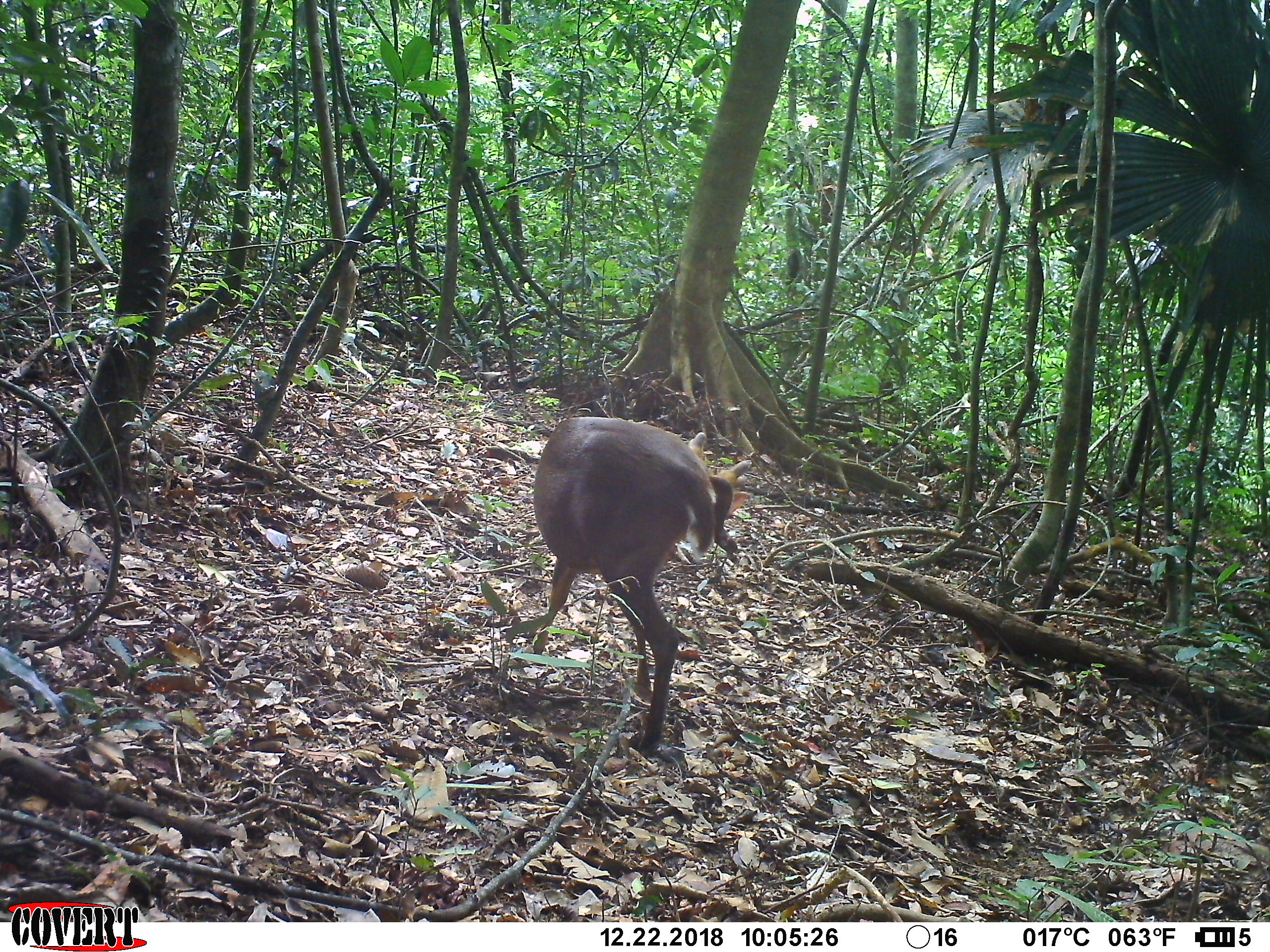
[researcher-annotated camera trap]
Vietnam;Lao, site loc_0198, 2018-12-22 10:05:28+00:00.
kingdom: Animalia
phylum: Chordata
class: Mammalia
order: Artiodactyla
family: Cervidae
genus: Muntiacus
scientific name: Muntiacus vuquangensis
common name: large-antlered muntjac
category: large antlered muntjac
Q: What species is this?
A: Large antlered muntjac (large-antlered muntjac) (Muntiacus vuquangensis).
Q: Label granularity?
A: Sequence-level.